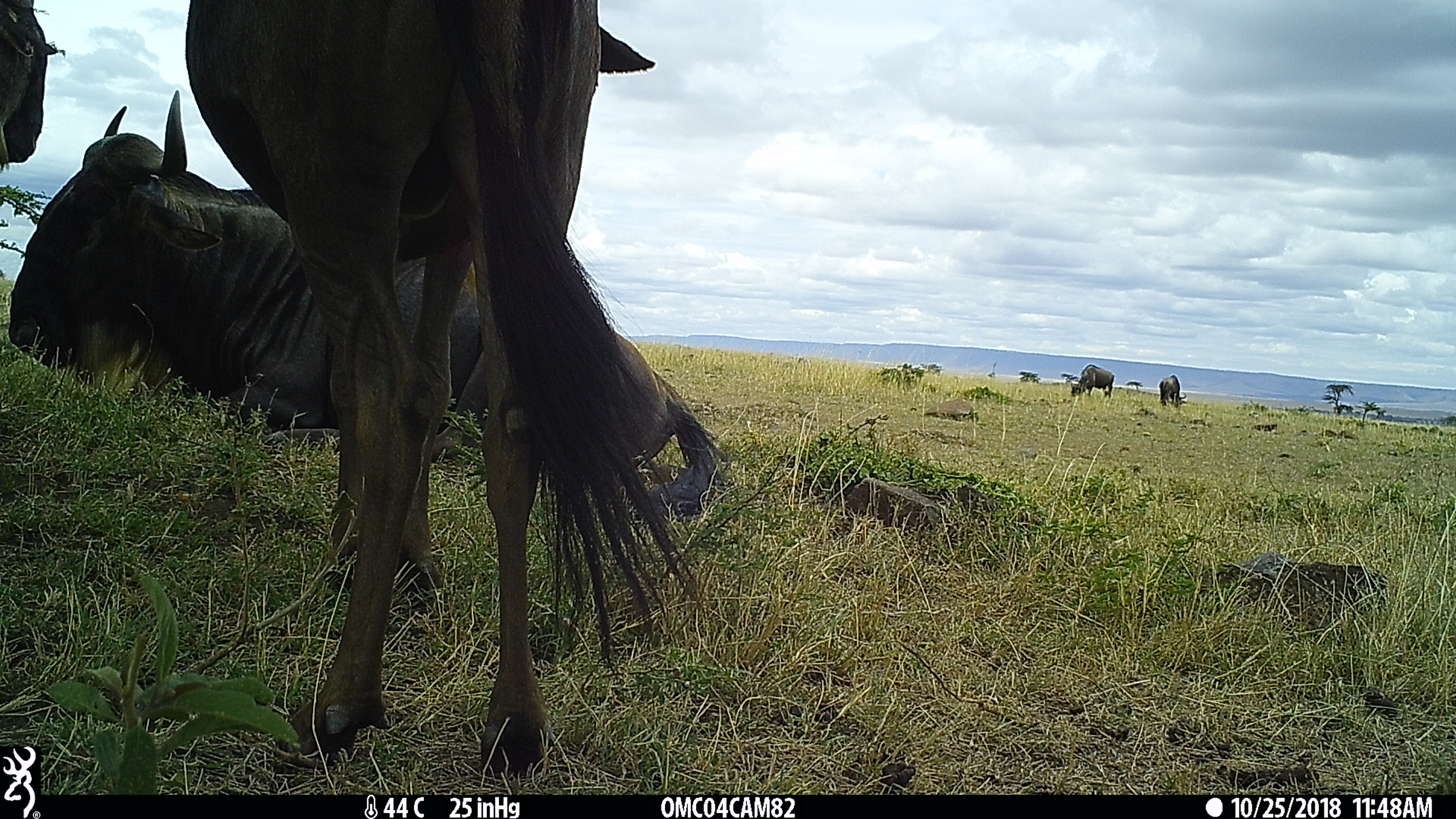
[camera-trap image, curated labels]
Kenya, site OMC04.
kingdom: Animalia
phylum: Chordata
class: Mammalia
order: Artiodactyla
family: Bovidae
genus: Connochaetes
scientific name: Connochaetes taurinus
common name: blue wildebeest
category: wildebeest